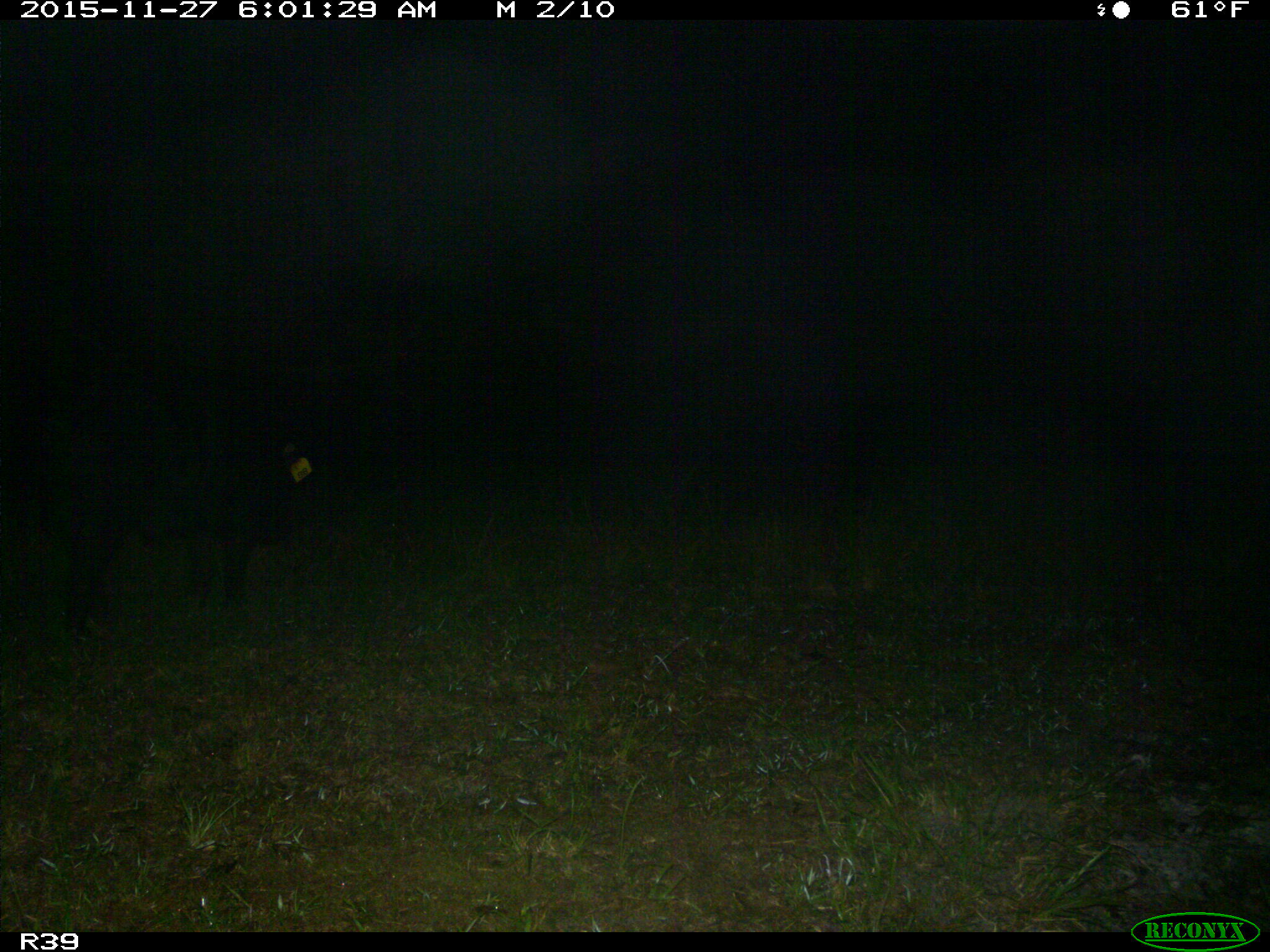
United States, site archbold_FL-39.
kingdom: Animalia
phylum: Chordata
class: Mammalia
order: Artiodactyla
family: Suidae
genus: Sus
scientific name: Sus scrofa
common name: wild boar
Sus scrofa (wild boar).